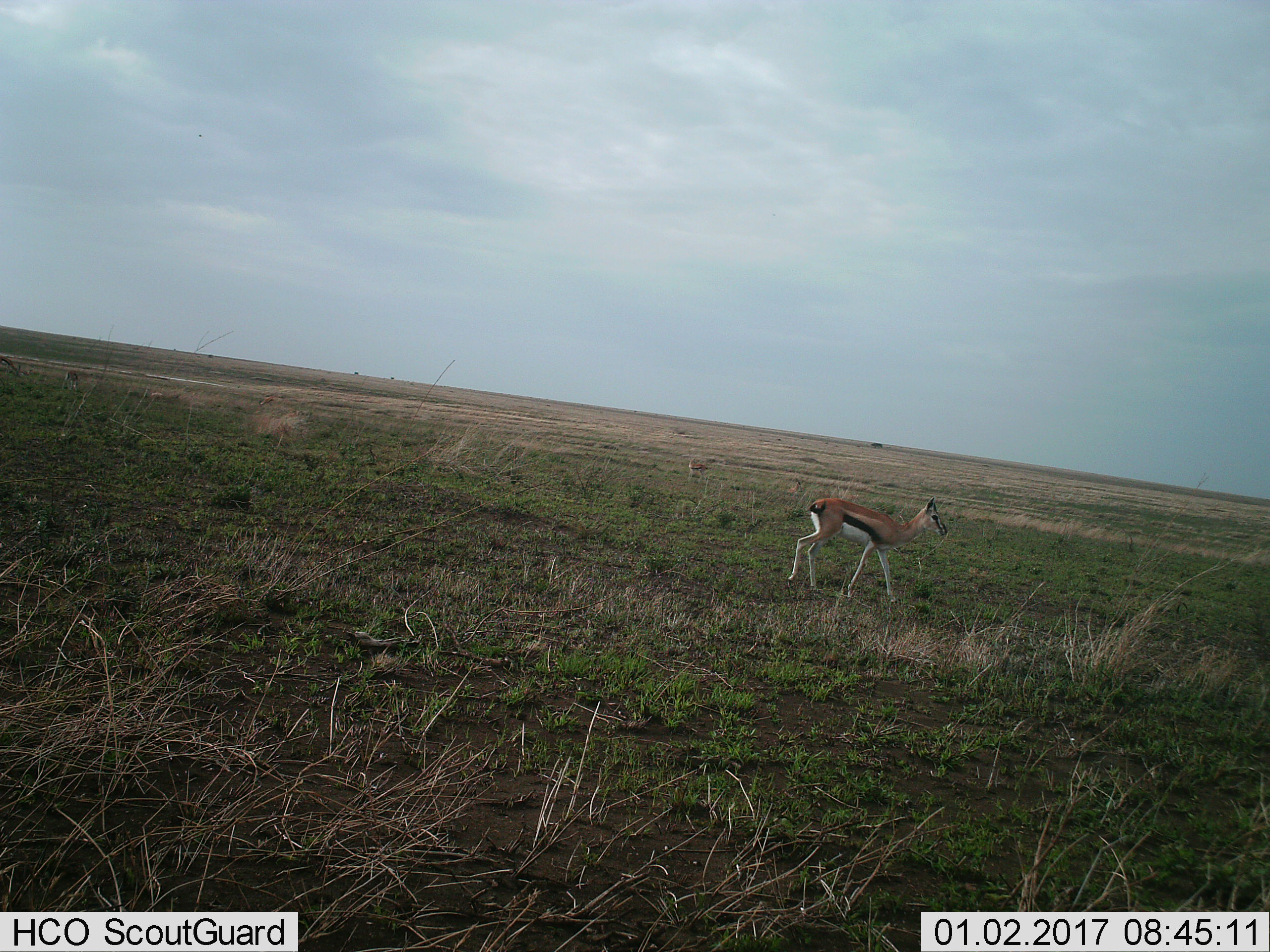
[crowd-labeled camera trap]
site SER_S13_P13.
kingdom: Animalia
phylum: Chordata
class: Mammalia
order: Artiodactyla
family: Bovidae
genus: Eudorcas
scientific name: Eudorcas thomsonii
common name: thomson's gazelle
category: gazellethomsons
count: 2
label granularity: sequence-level